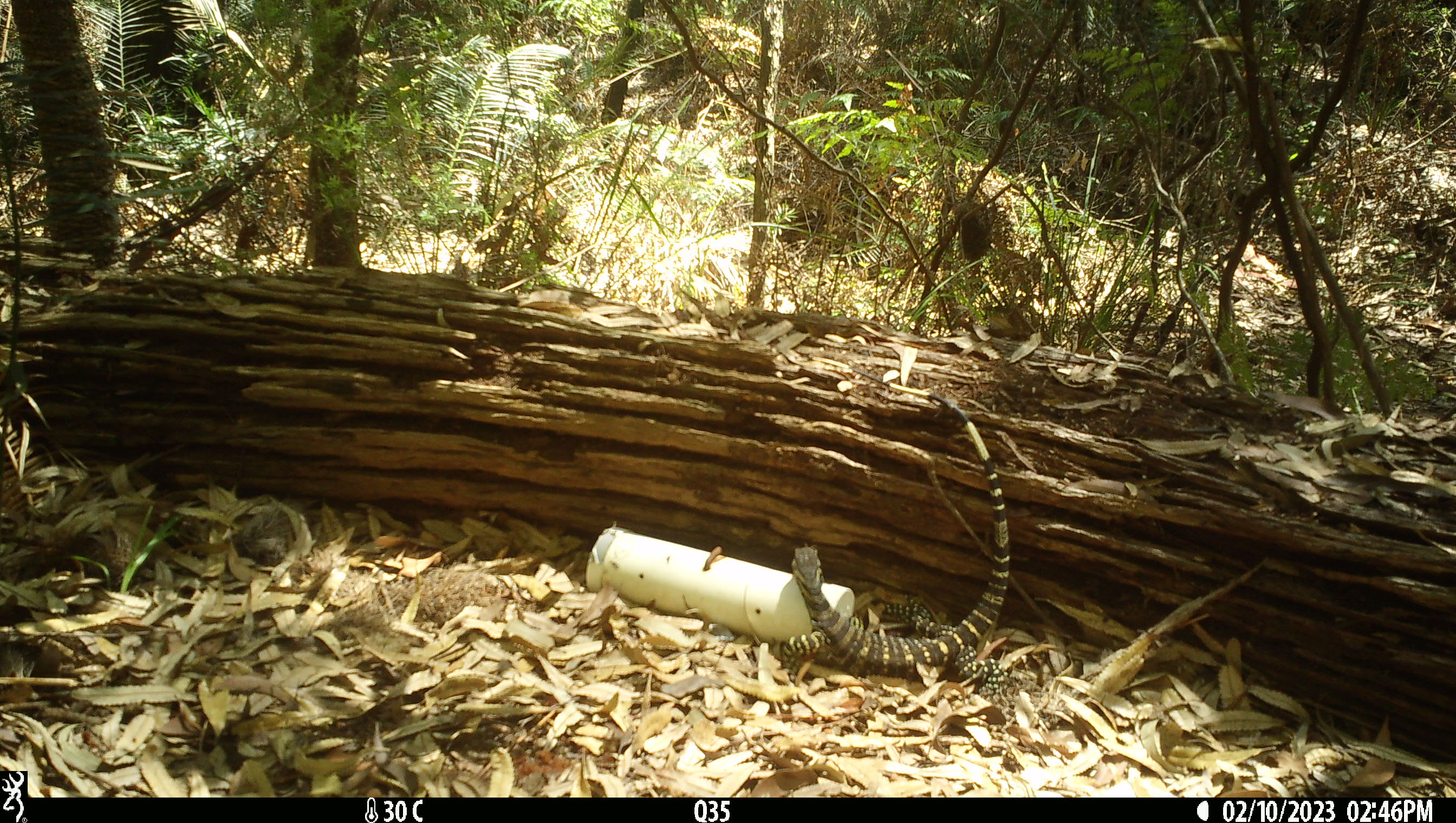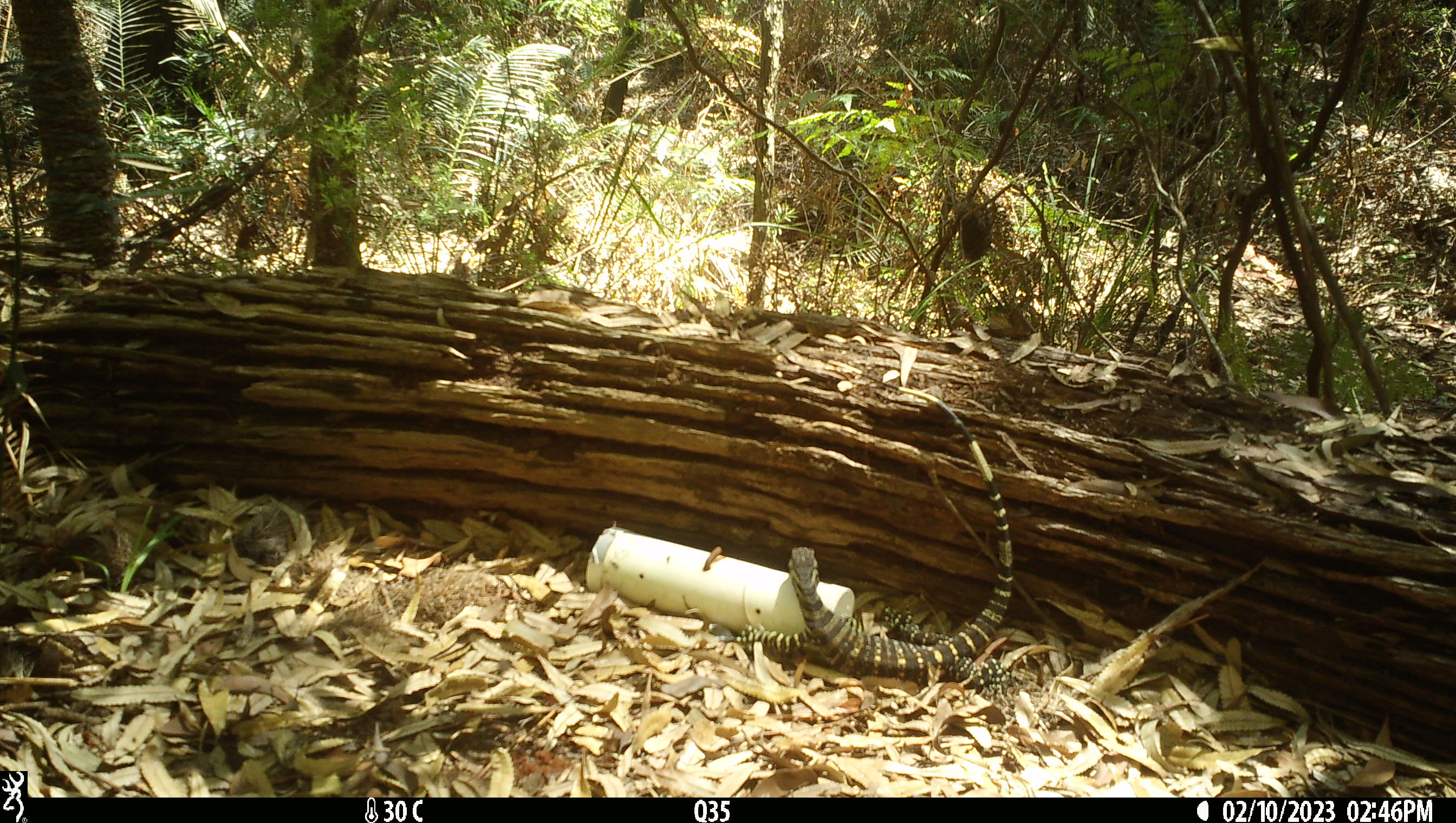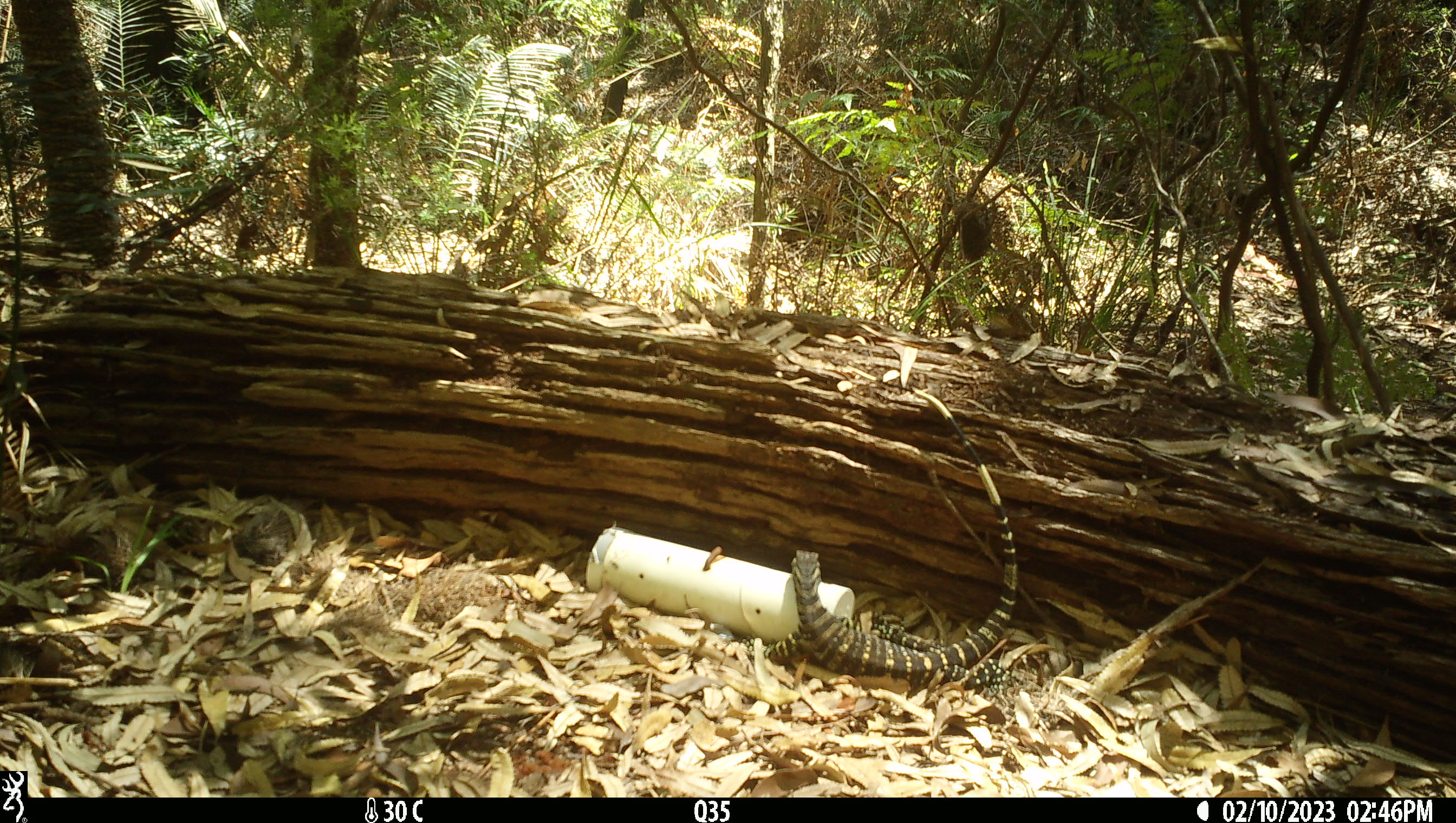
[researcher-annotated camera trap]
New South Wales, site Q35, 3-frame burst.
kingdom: Animalia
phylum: Chordata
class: Reptilia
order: Squamata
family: Varanidae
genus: Varanus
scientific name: Varanus varius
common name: lace monitor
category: goanna